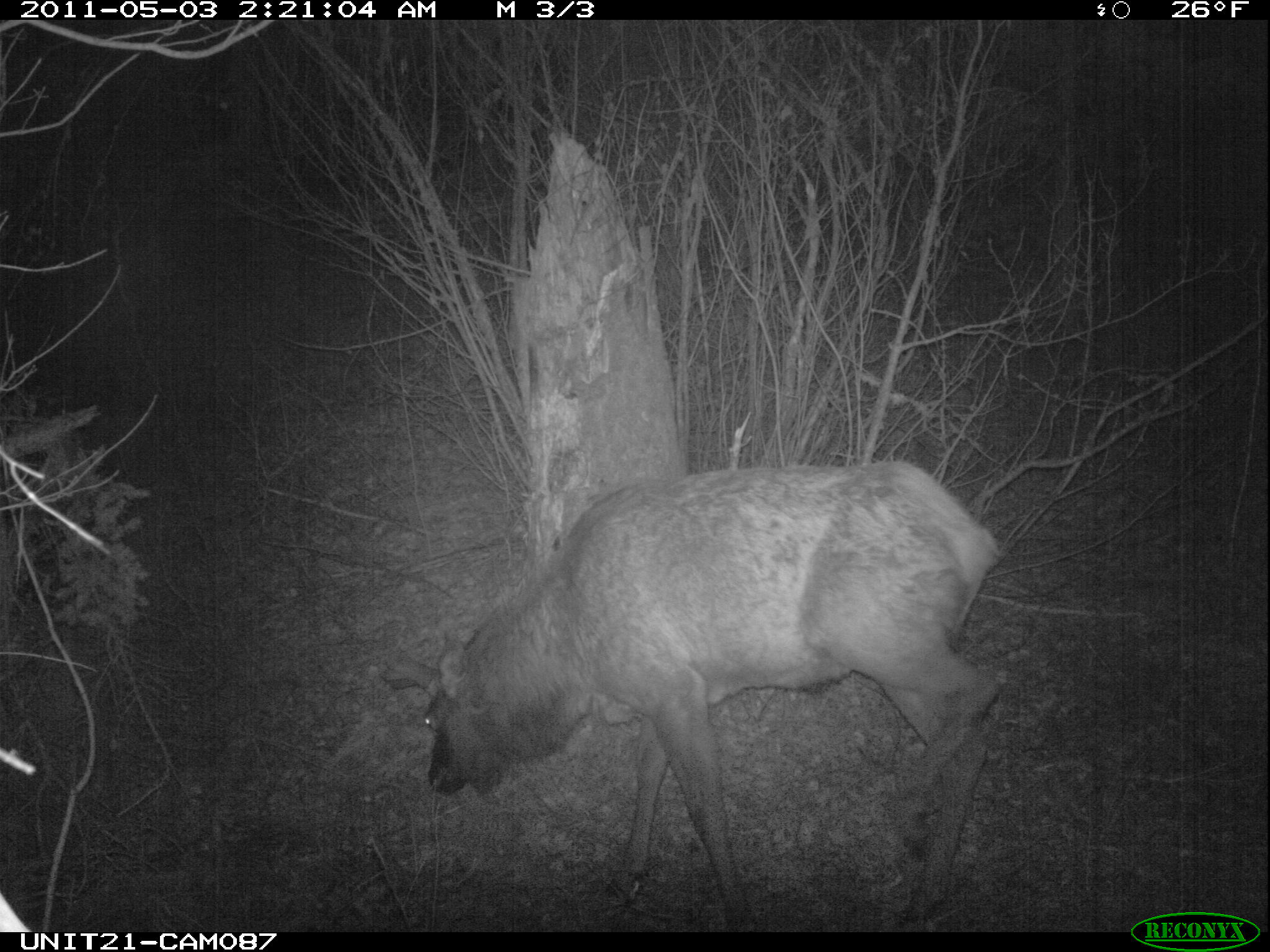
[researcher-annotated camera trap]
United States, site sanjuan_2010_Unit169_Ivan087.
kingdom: Animalia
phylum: Chordata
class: Mammalia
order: Artiodactyla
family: Cervidae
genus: Cervus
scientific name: Cervus elaphus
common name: red deer